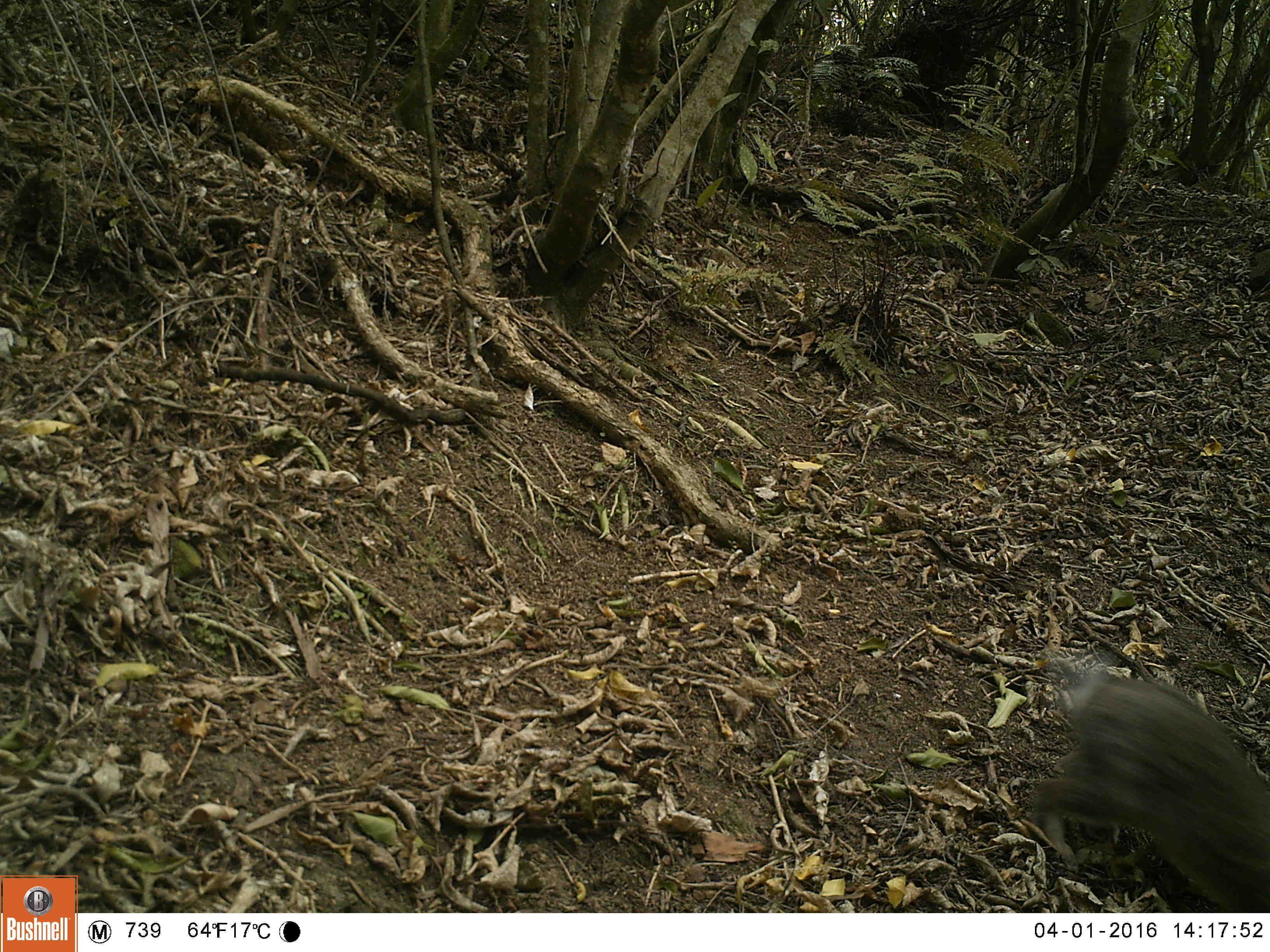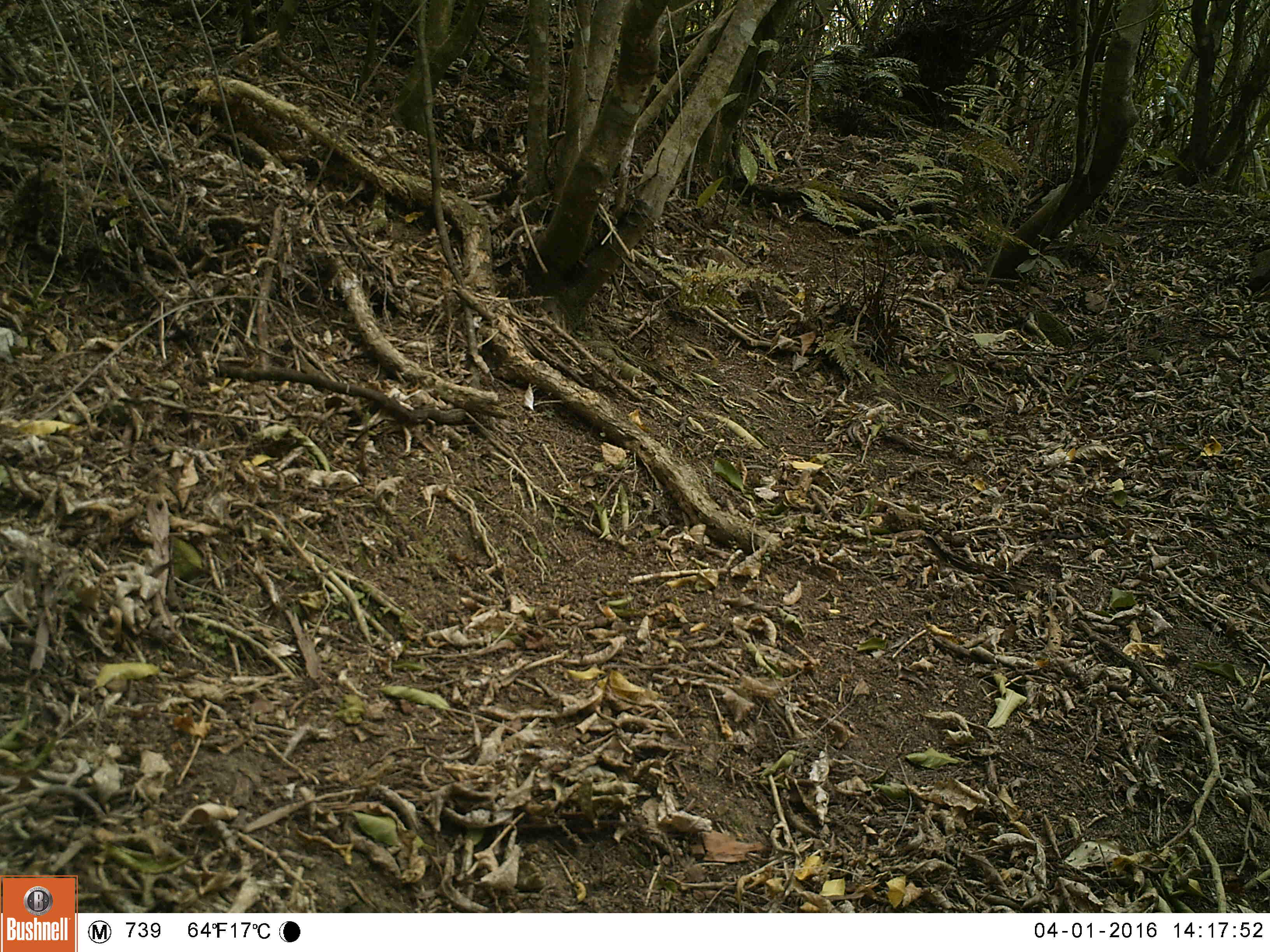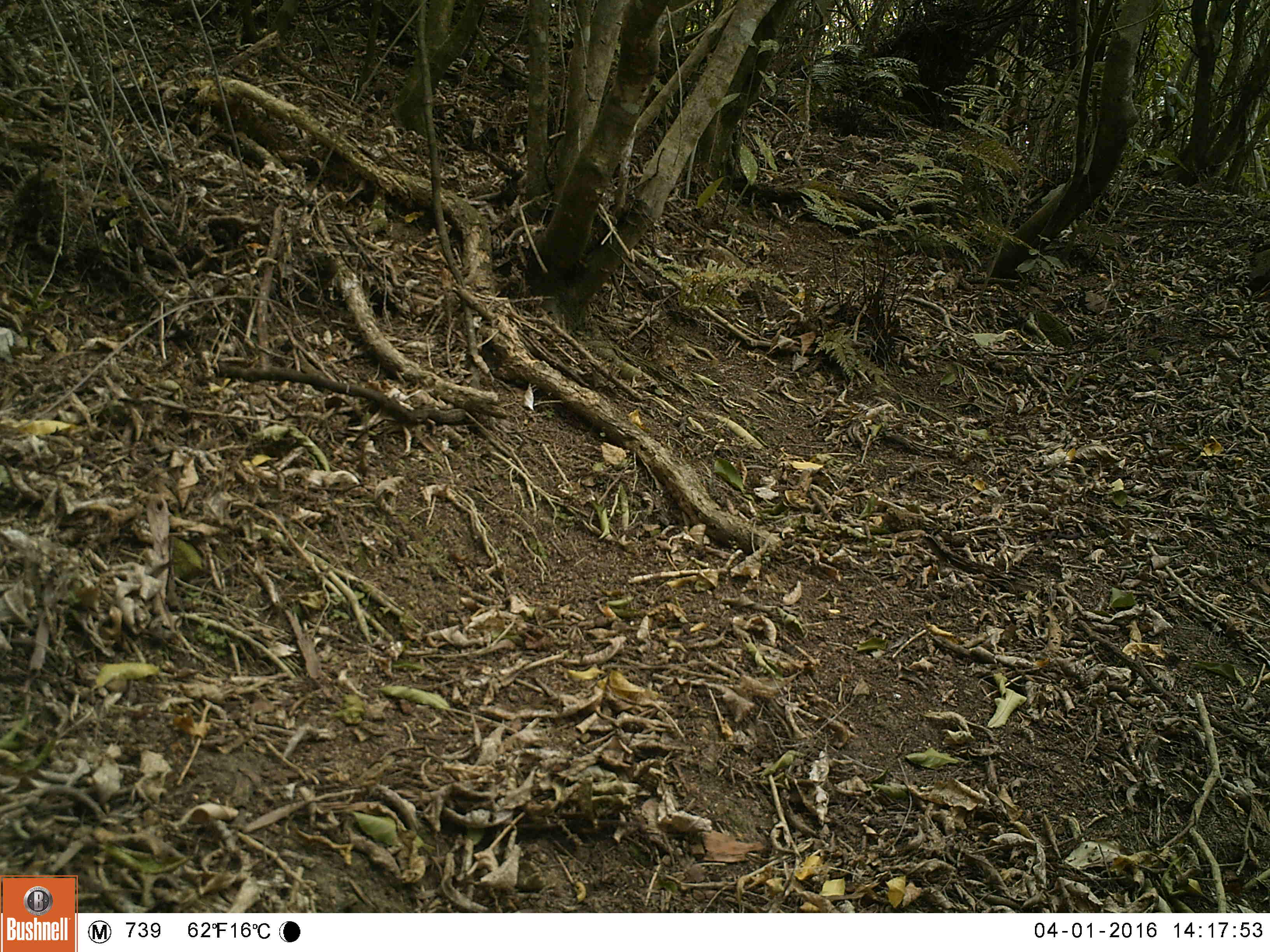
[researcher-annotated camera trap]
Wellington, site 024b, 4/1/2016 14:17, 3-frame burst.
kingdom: Animalia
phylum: Chordata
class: Mammalia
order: Lagomorpha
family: Leporidae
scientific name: Leporidae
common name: rabbit